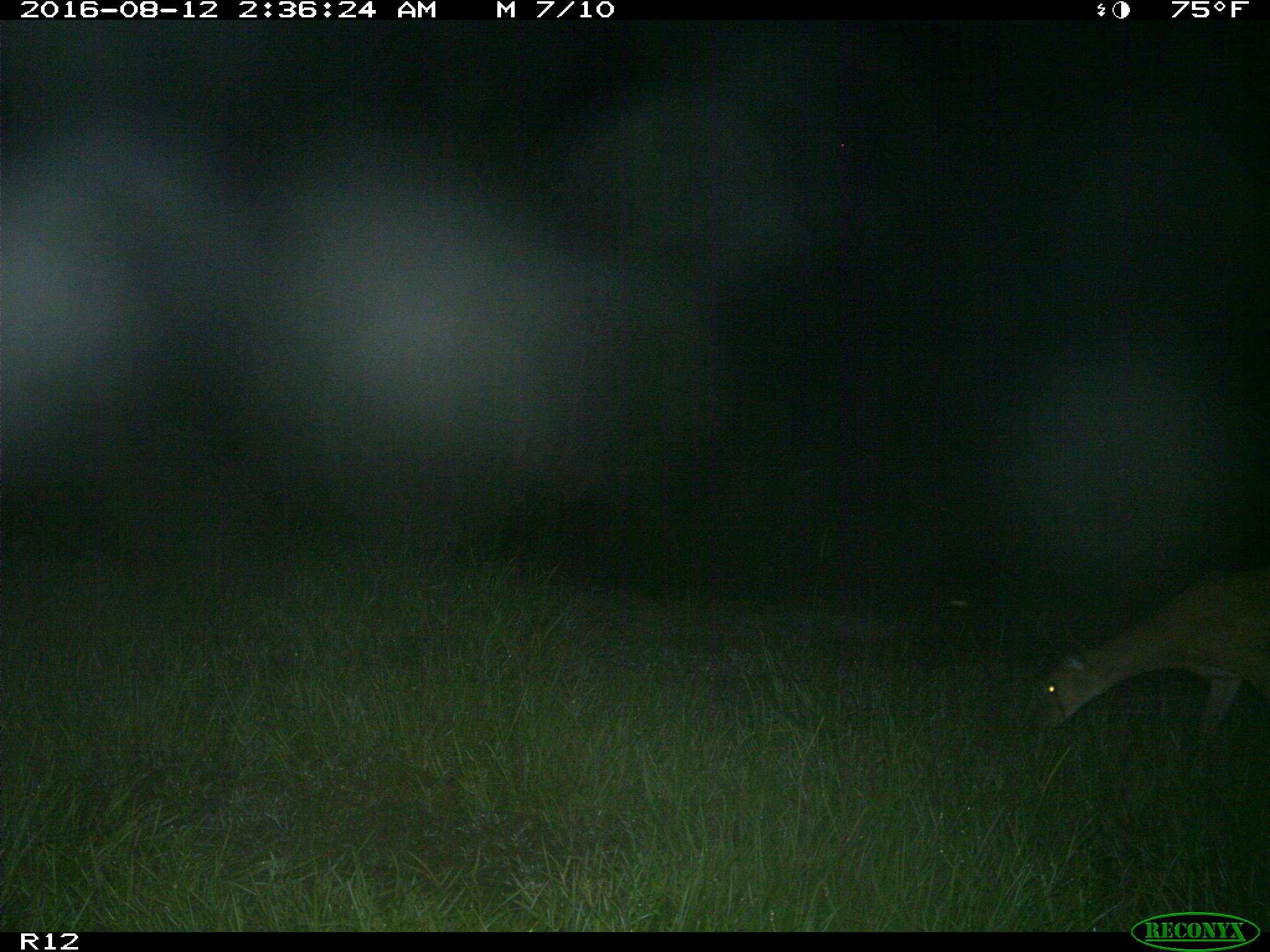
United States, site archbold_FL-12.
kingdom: Animalia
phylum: Chordata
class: Mammalia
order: Artiodactyla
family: Cervidae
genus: Odocoileus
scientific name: Odocoileus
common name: deer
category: unidentified deer